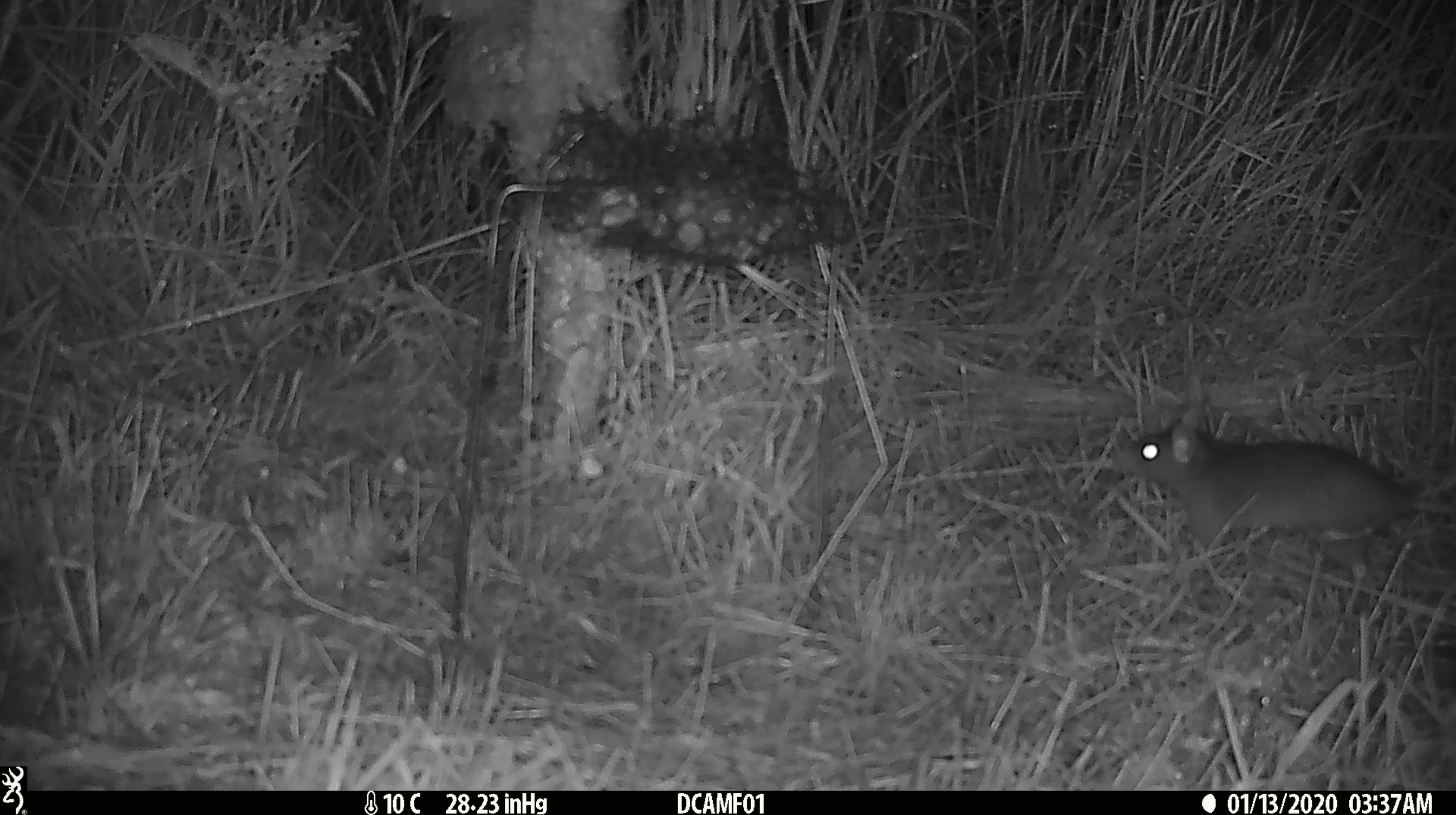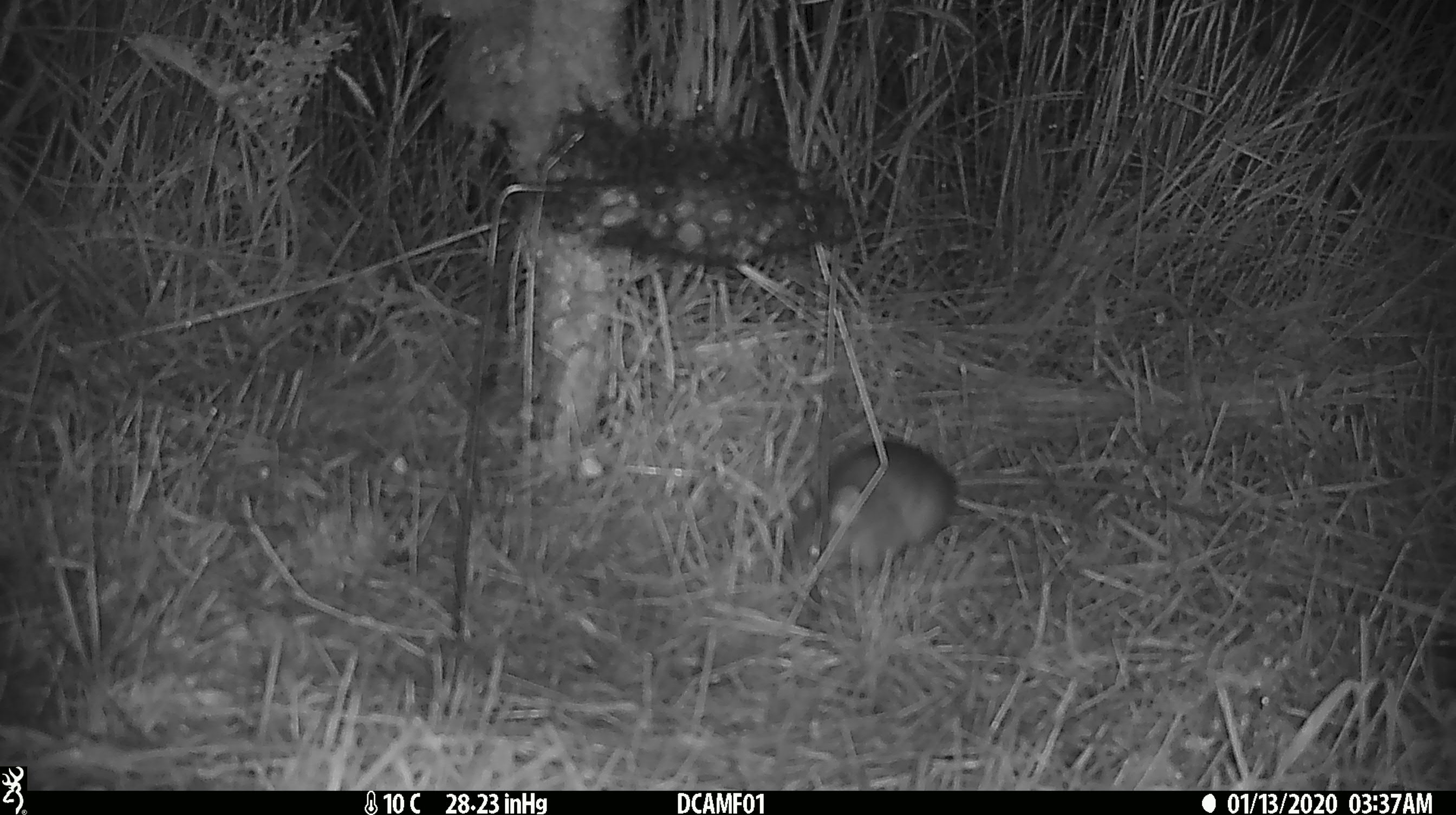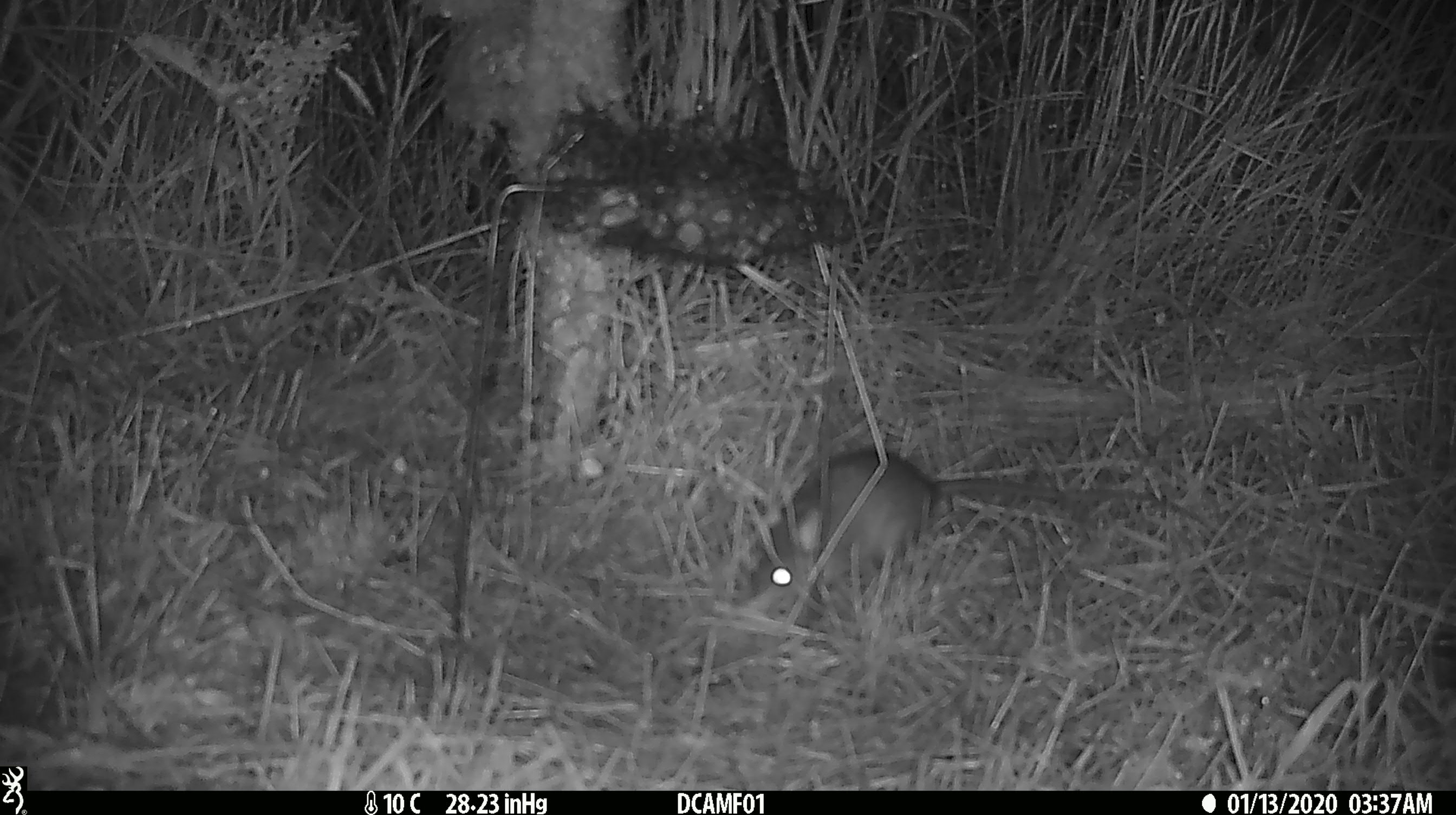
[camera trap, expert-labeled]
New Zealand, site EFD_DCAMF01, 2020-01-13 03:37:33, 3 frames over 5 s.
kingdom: Animalia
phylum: Chordata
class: Mammalia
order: Rodentia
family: Muridae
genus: Rattus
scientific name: Rattus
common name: rat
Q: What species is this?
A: Rat (Rattus).